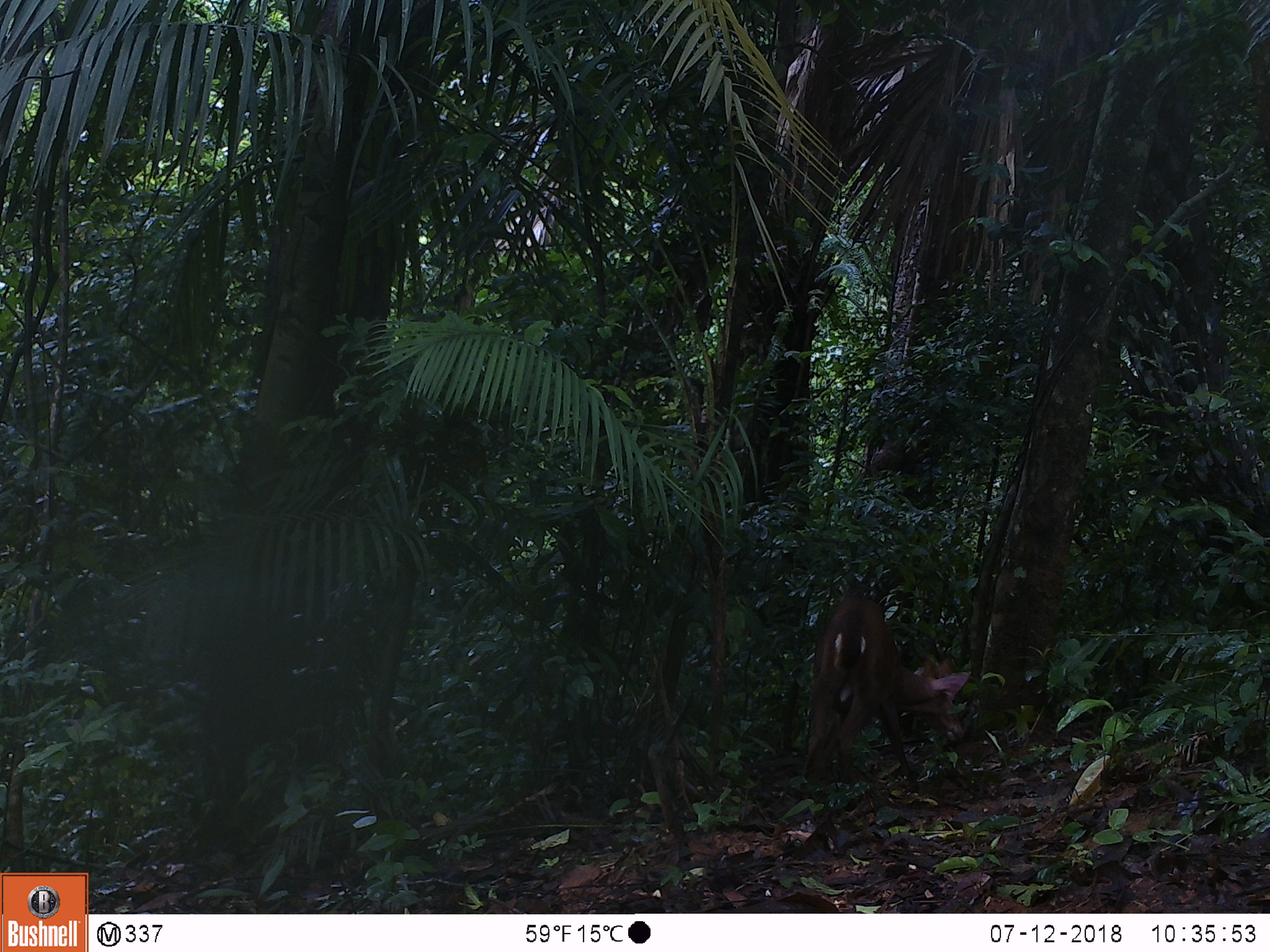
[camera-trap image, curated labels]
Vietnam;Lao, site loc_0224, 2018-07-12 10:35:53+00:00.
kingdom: Animalia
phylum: Chordata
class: Mammalia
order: Artiodactyla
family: Cervidae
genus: Muntiacus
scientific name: Muntiacus vuquangensis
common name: large-antlered muntjac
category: large antlered muntjac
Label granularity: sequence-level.